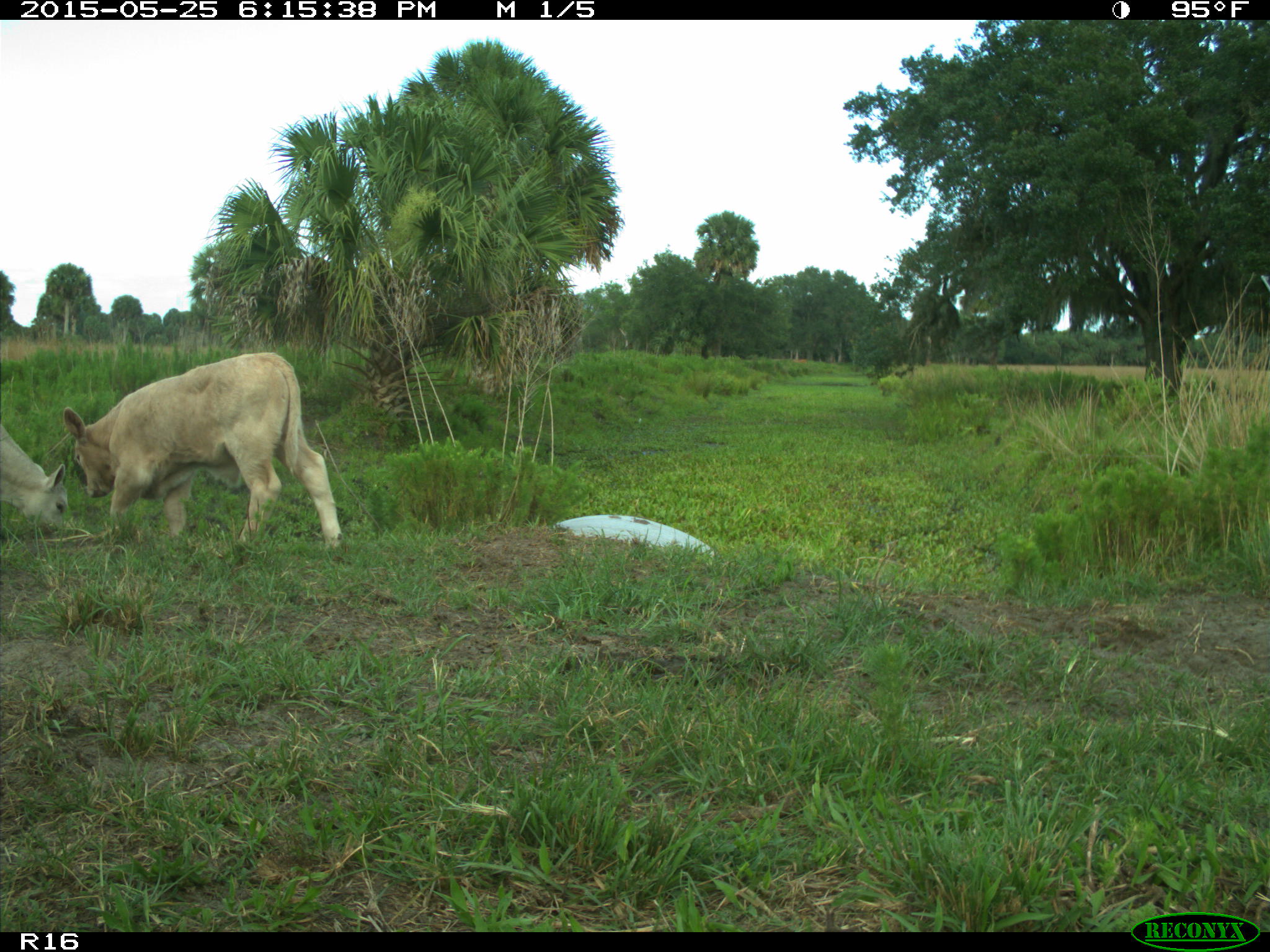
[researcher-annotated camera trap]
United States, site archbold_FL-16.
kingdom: Animalia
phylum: Chordata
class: Mammalia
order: Artiodactyla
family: Bovidae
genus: Bos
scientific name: Bos taurus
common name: domestic cow